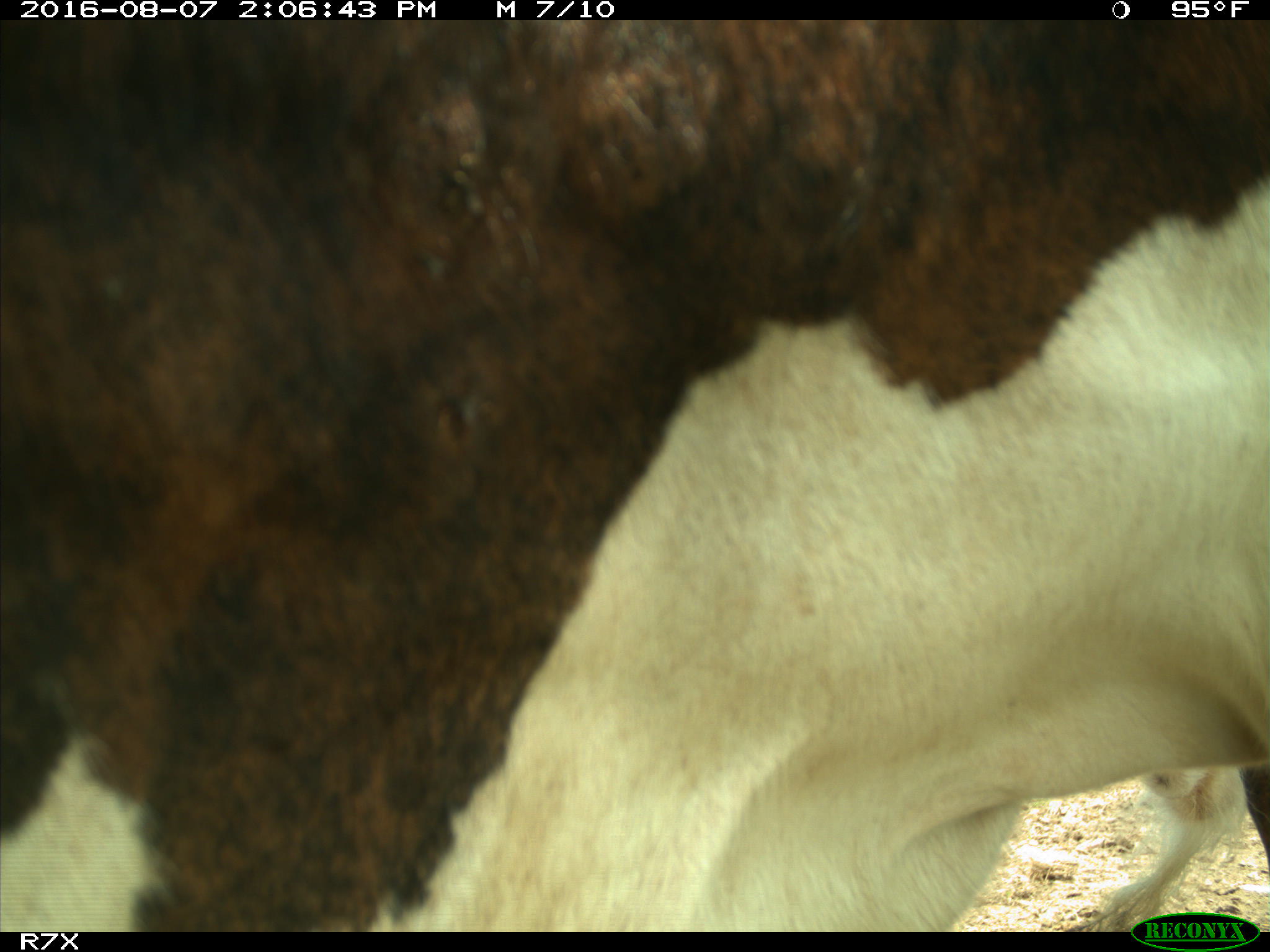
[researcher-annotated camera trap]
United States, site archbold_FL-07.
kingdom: Animalia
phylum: Chordata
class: Mammalia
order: Artiodactyla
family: Bovidae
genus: Bos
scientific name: Bos taurus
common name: domestic cow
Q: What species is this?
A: Bos taurus (domestic cow).